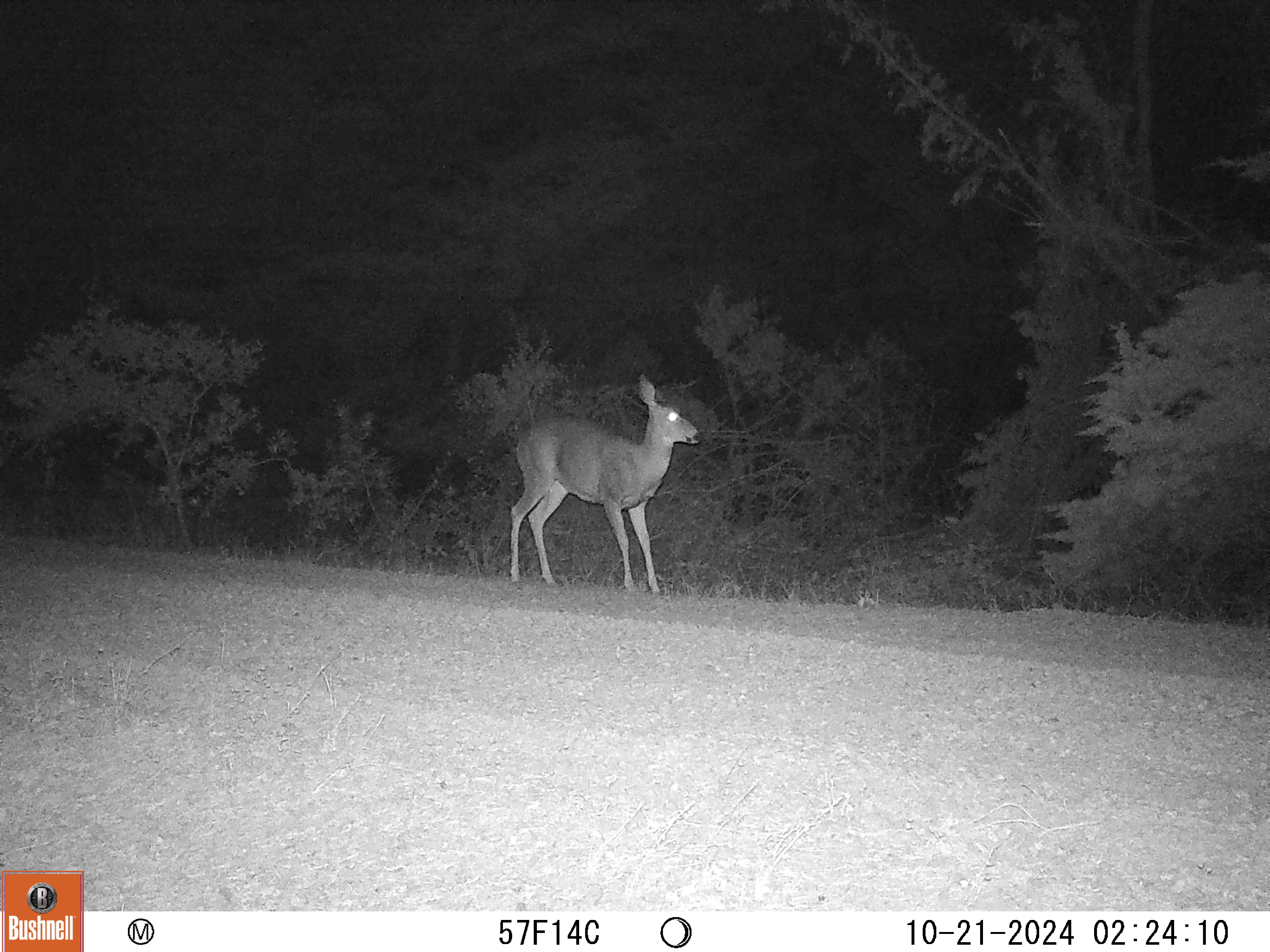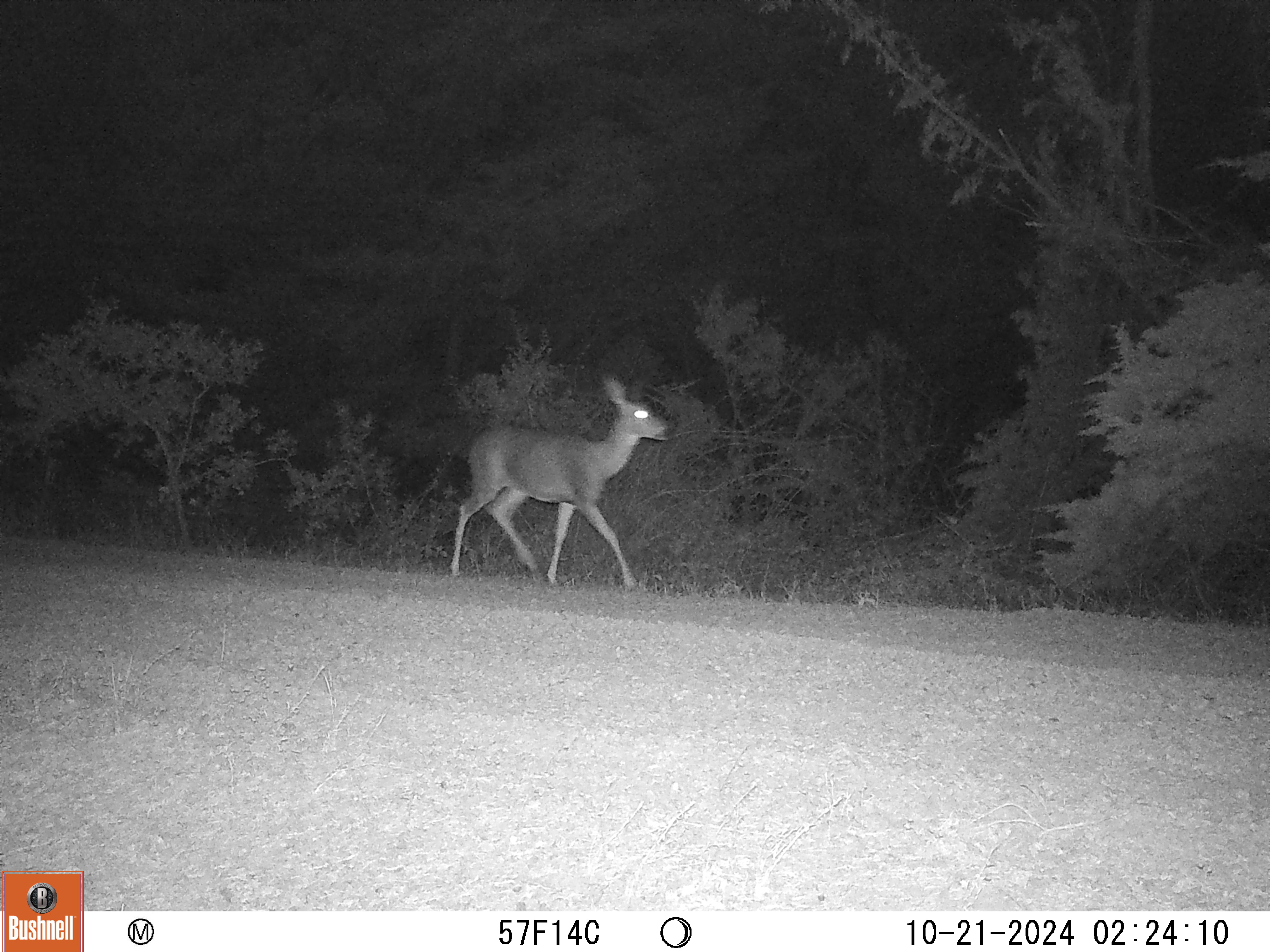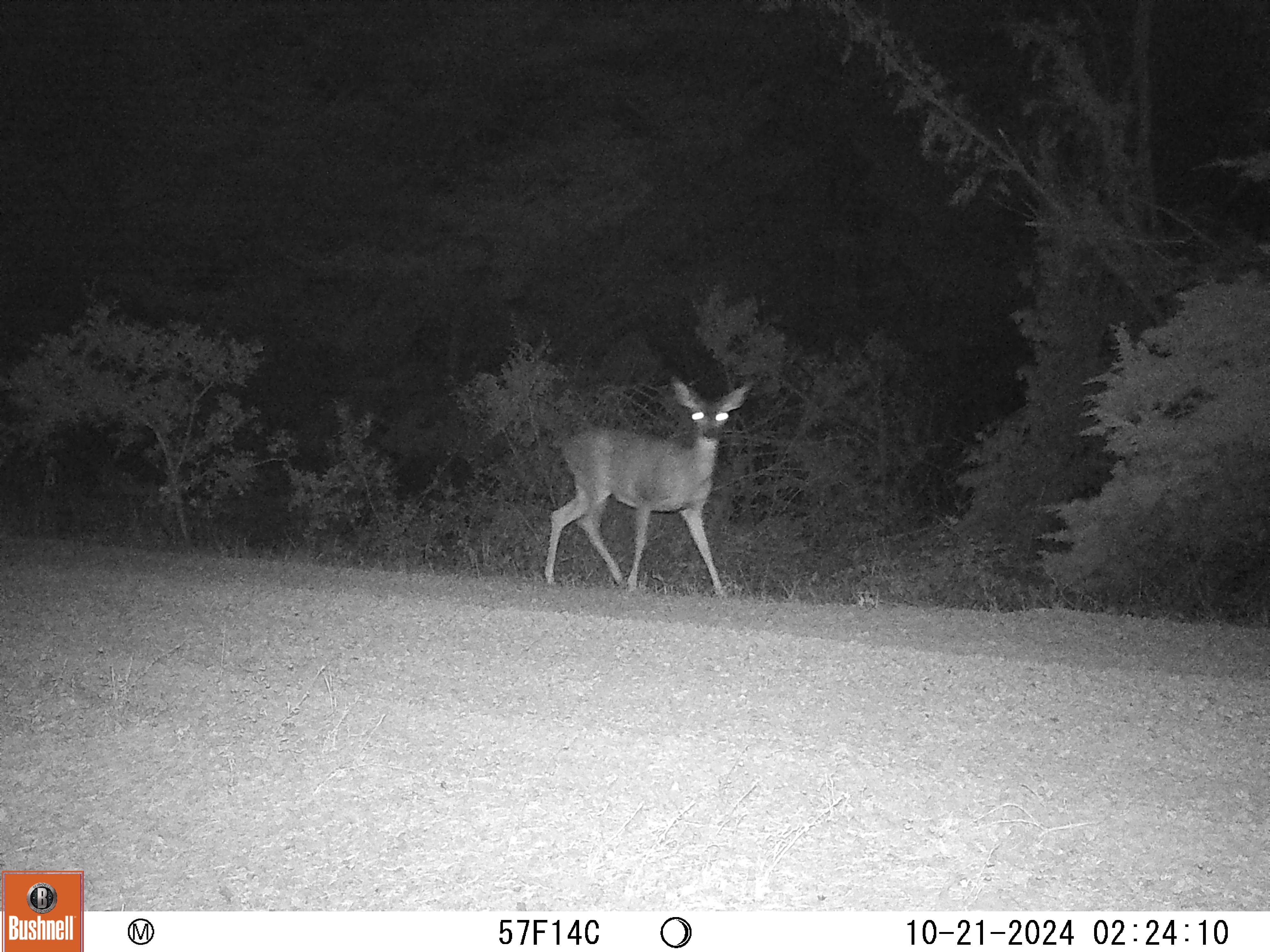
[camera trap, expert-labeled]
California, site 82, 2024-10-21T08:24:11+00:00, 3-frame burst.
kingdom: Animalia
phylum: Chordata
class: Mammalia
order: Artiodactyla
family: Cervidae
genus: Odocoileus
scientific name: Odocoileus hemionus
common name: mule deer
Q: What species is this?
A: Mule deer (Odocoileus hemionus).